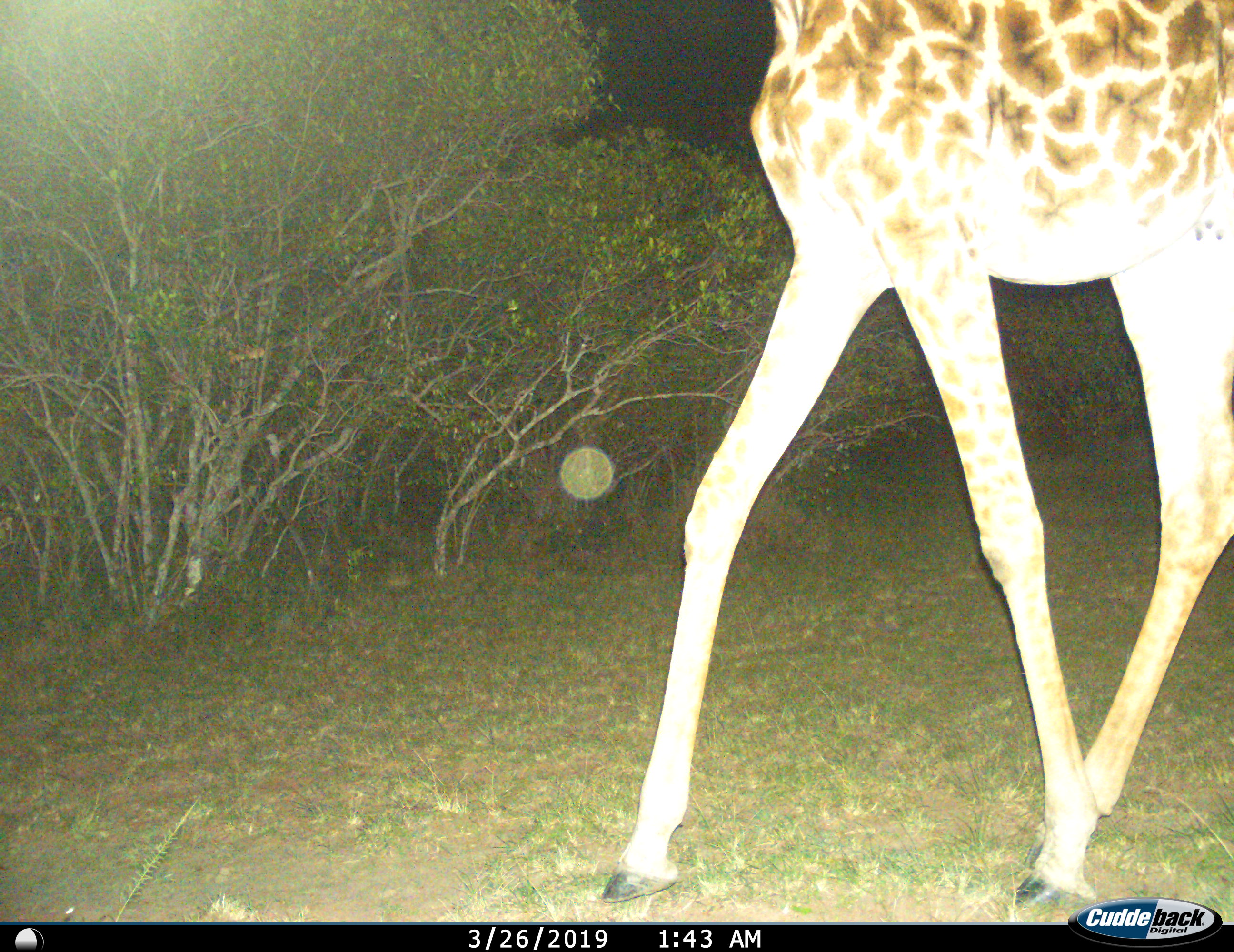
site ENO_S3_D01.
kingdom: Animalia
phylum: Chordata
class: Mammalia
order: Artiodactyla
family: Giraffidae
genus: Giraffa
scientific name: Giraffa camelopardalis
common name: giraffe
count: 1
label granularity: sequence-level